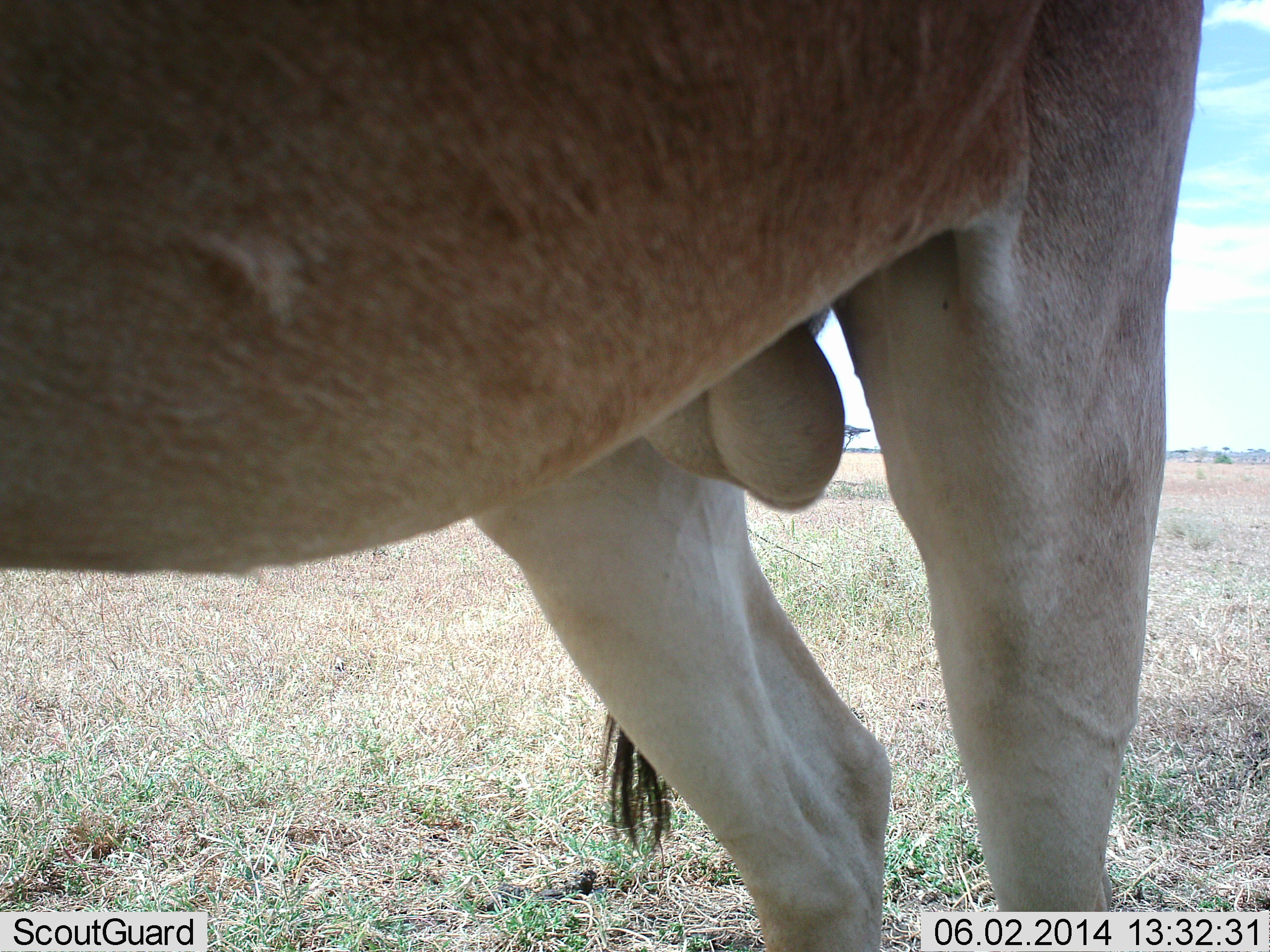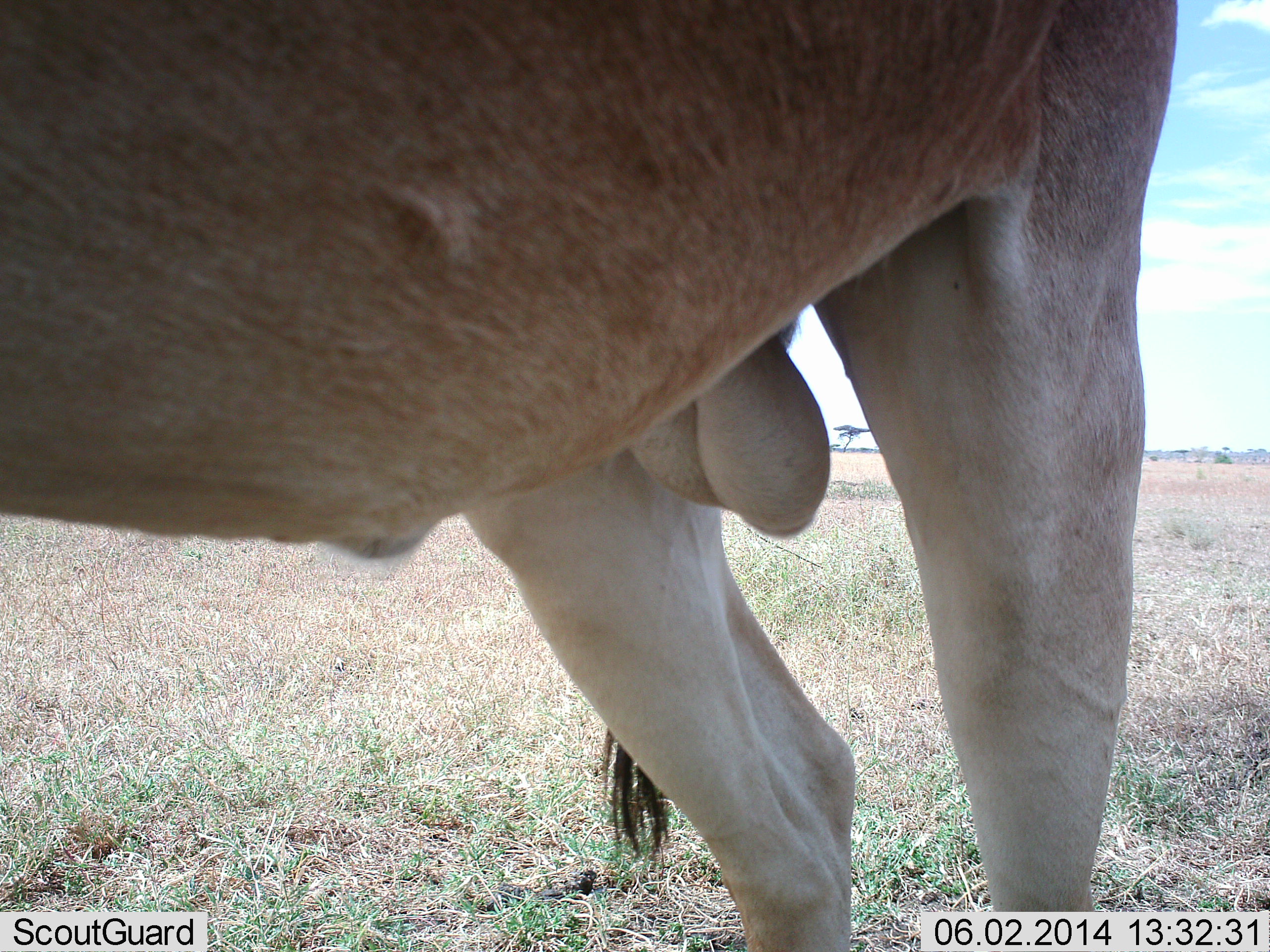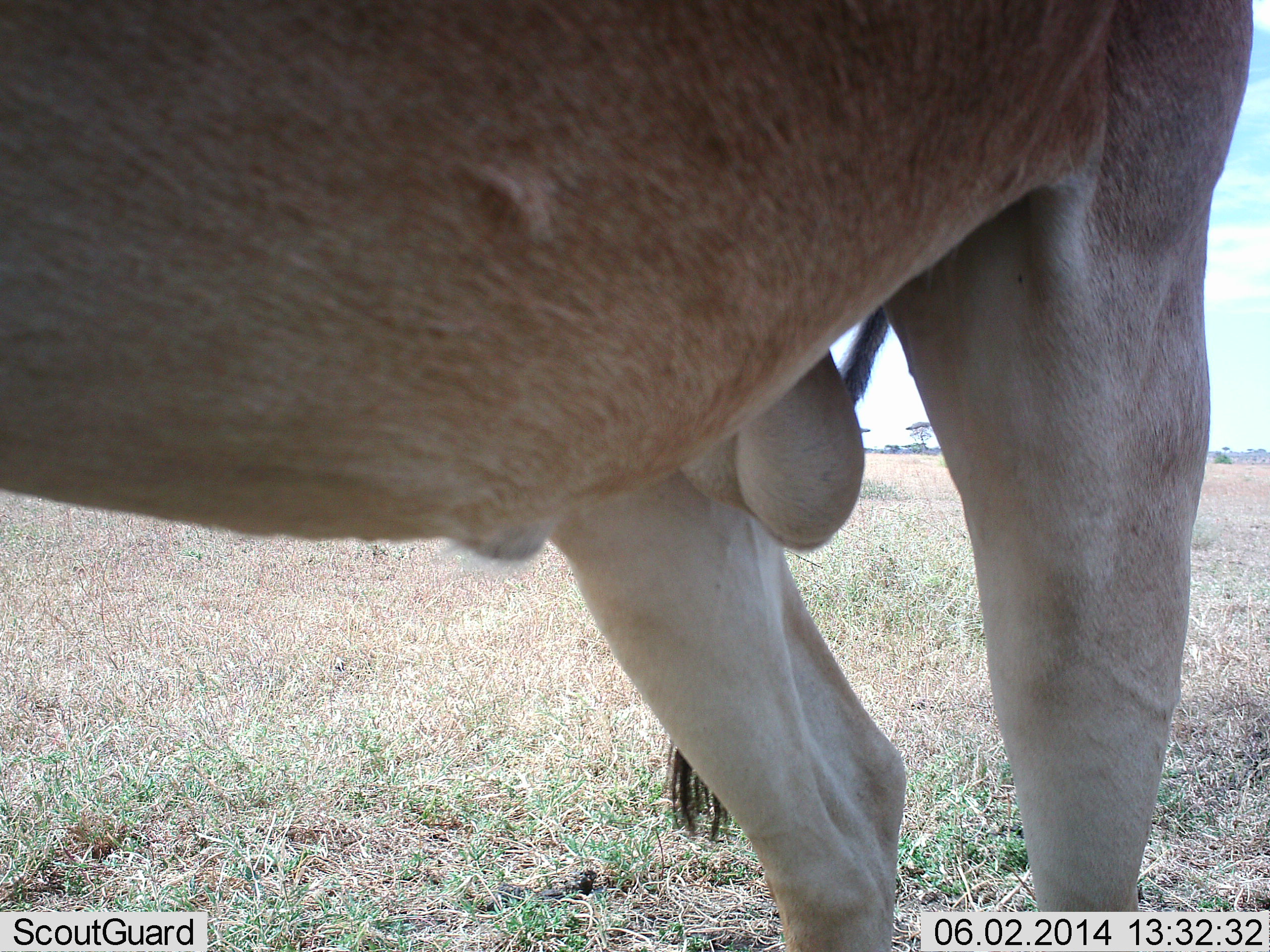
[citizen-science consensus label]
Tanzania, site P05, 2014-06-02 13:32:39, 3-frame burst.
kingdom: Animalia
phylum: Chordata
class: Mammalia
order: Artiodactyla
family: Bovidae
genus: Alcelaphus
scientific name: Alcelaphus buselaphus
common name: hartebeest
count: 1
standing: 100%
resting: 0%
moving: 0%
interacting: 0%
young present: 0%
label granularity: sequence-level